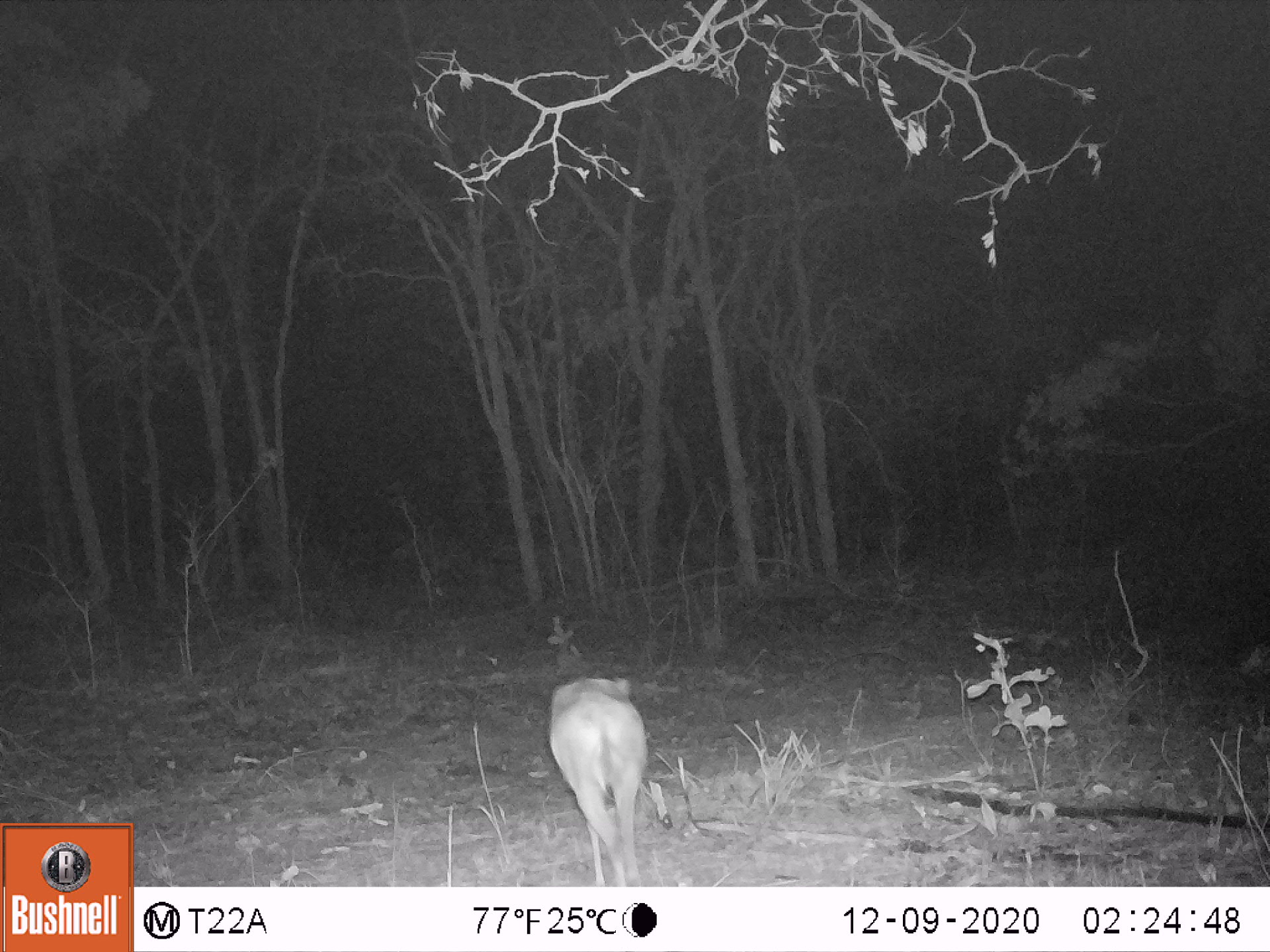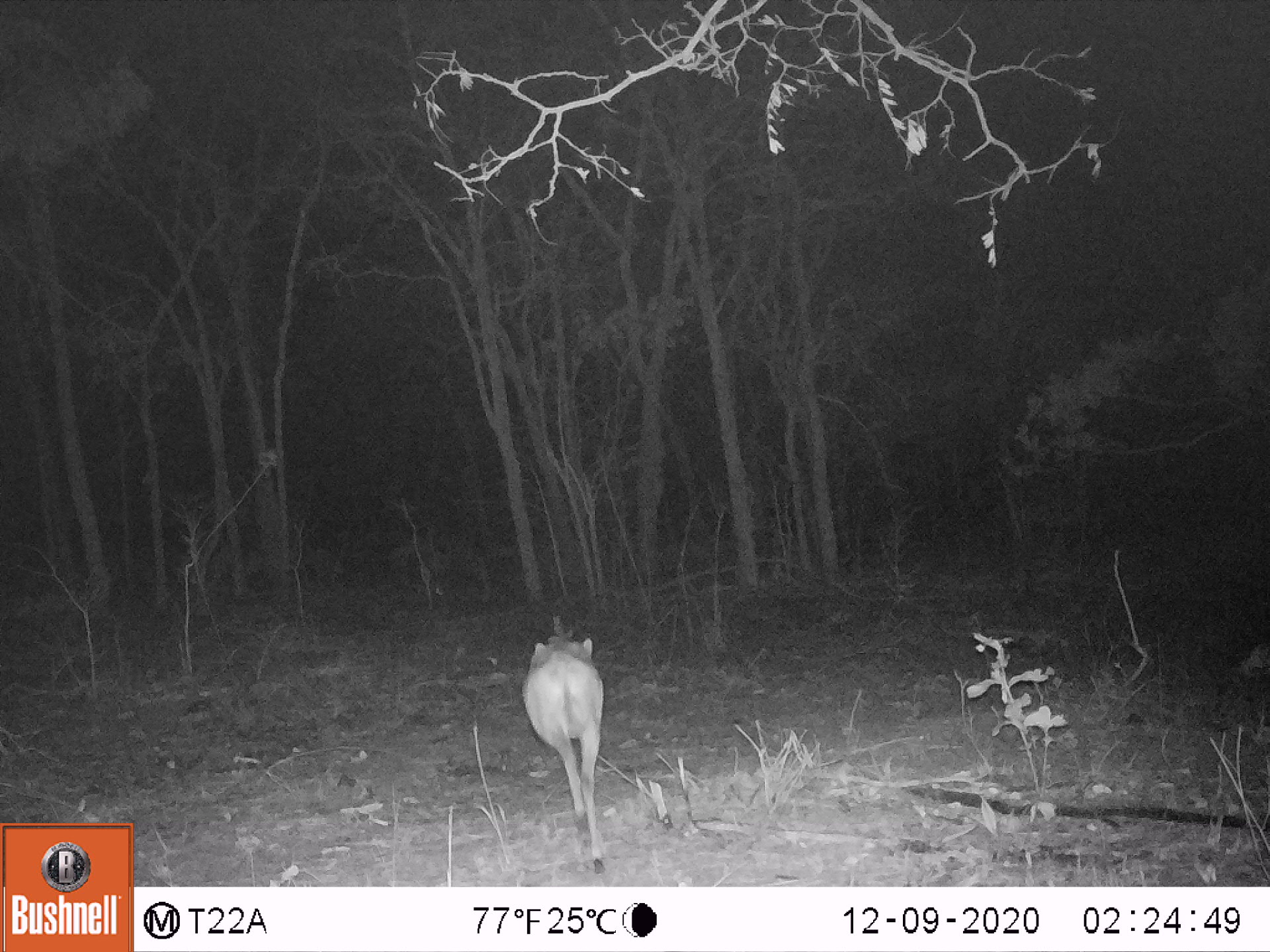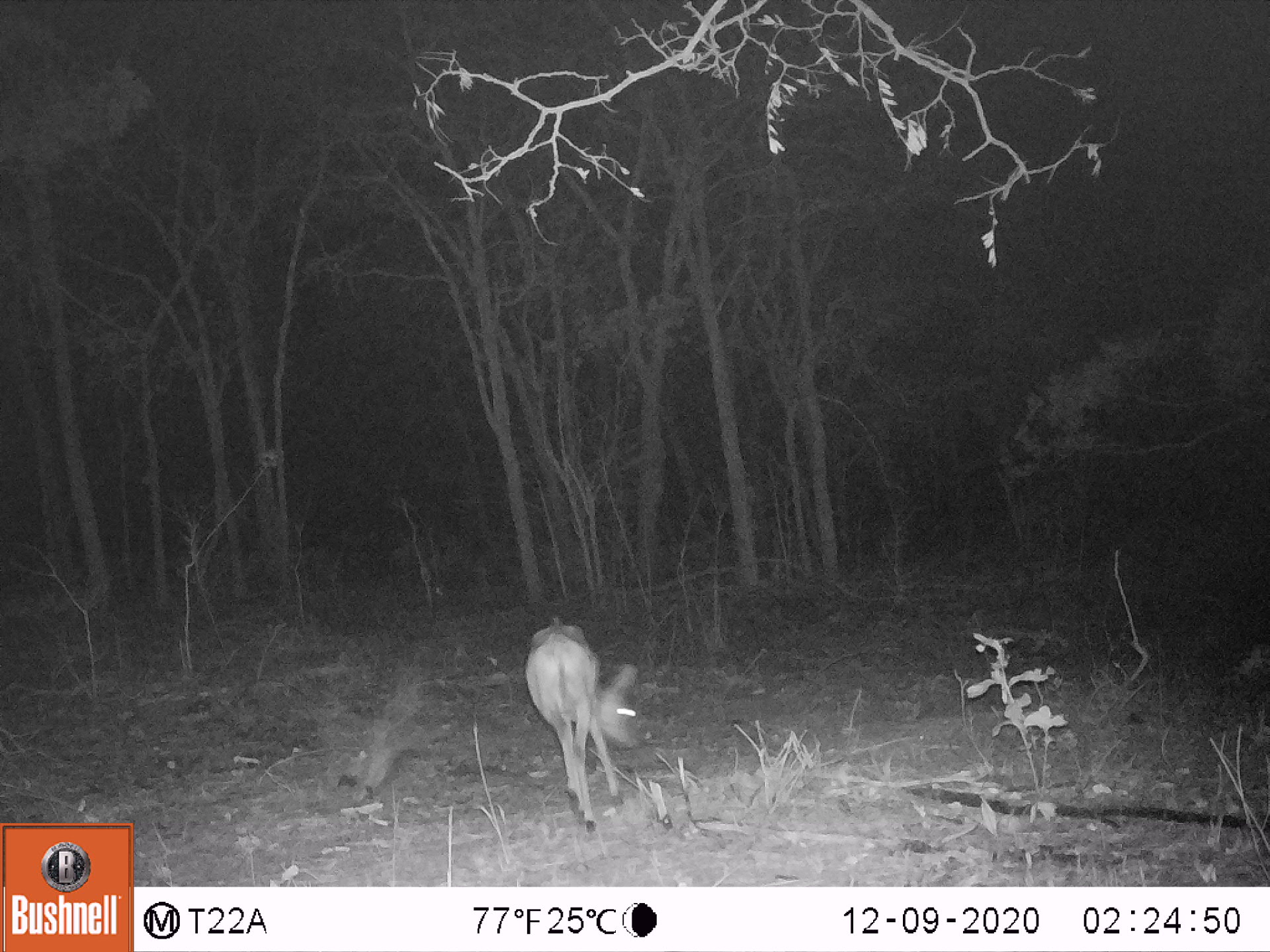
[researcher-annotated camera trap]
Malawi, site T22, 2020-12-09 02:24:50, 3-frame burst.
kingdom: Animalia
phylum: Chordata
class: Mammalia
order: Artiodactyla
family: Bovidae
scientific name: Antilopinae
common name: small antelope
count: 1